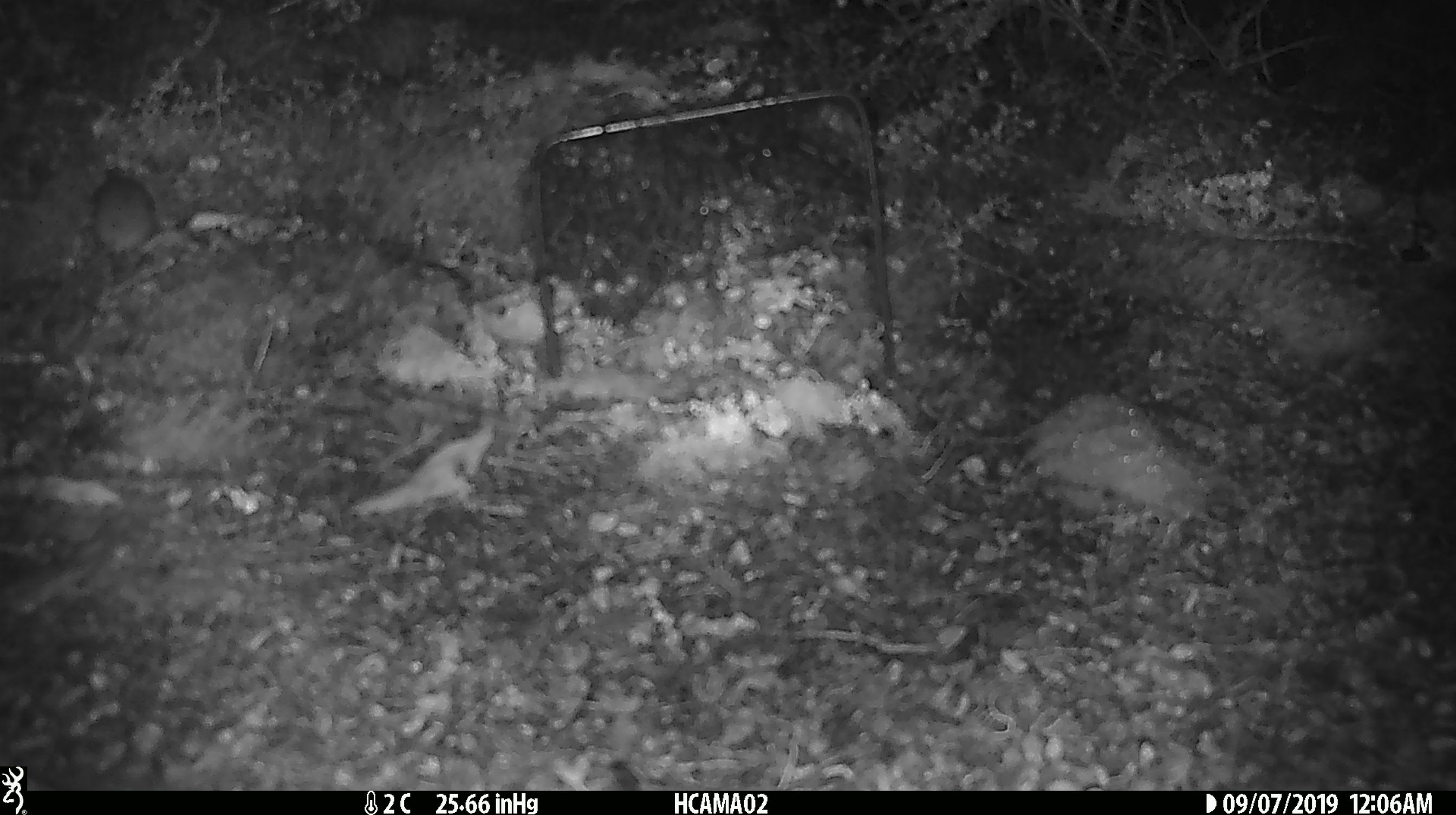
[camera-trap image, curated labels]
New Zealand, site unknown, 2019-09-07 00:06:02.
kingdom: Animalia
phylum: Chordata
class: Mammalia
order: Rodentia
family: Muridae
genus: Mus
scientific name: Mus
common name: mouse